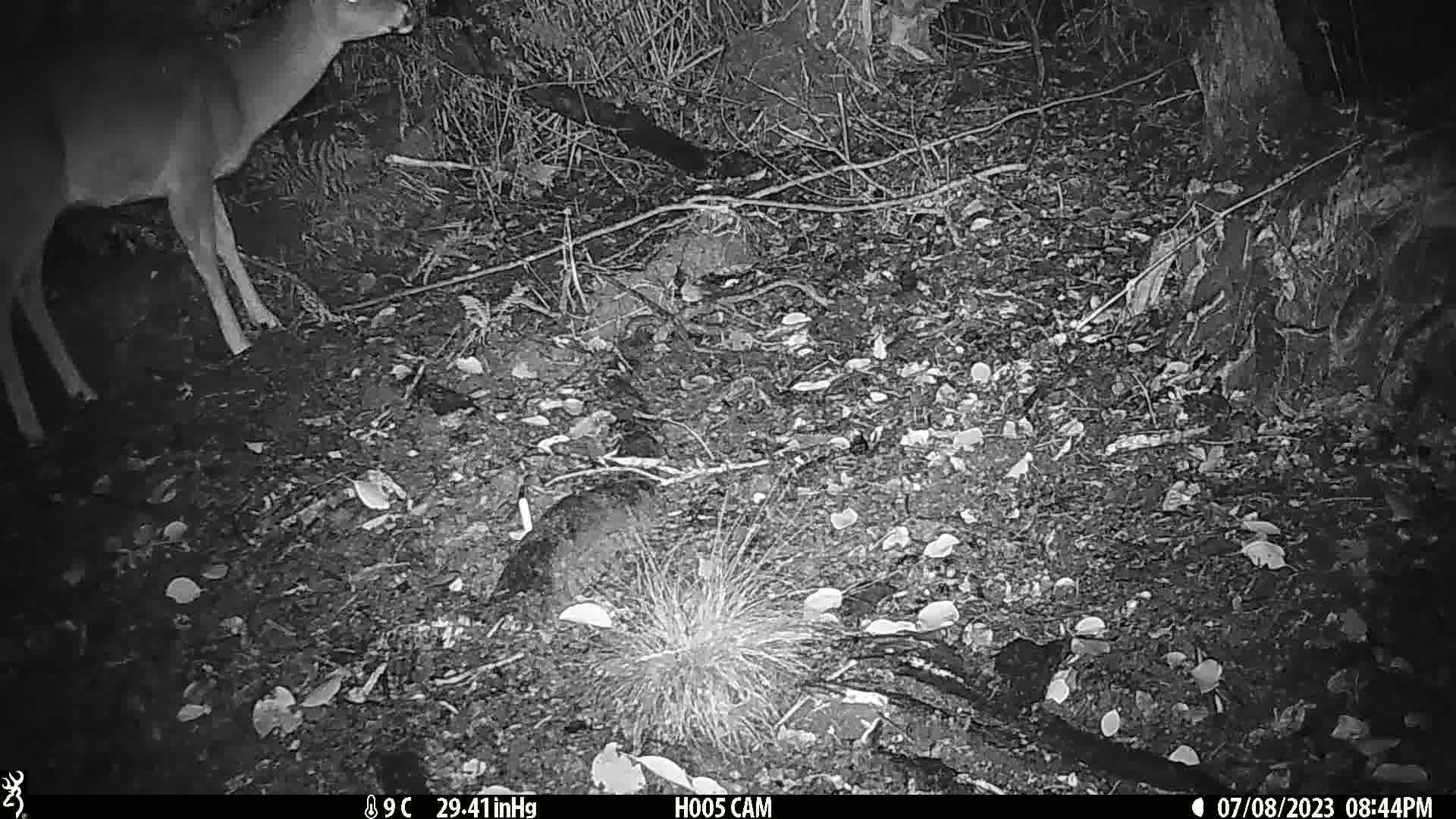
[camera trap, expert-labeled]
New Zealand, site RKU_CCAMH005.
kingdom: Animalia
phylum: Chordata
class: Mammalia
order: Artiodactyla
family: Cervidae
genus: Odocoileus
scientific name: Odocoileus virginianus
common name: white-tailed deer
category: white tailed deer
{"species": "white tailed deer (white-tailed deer) (Odocoileus virginianus)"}